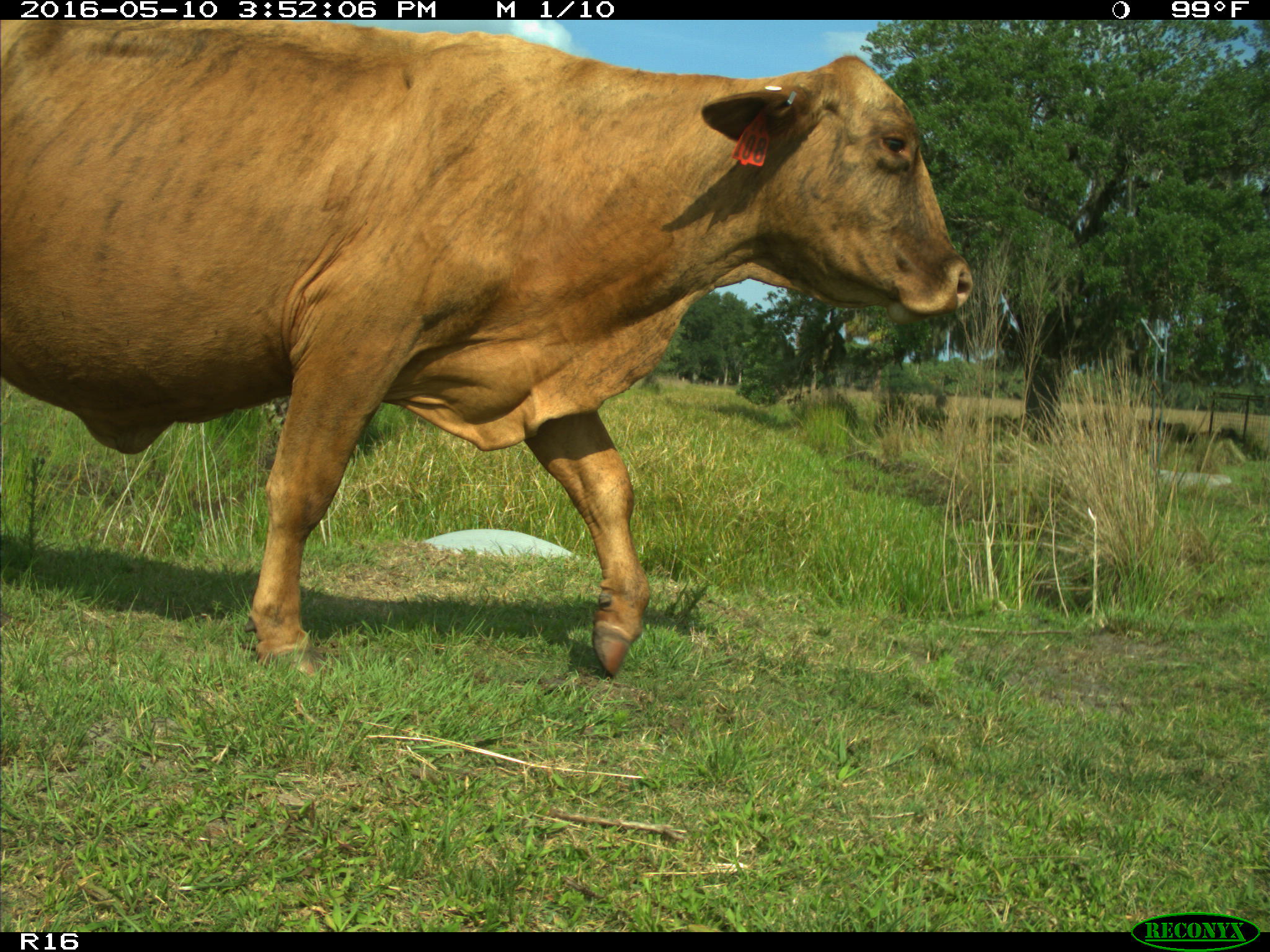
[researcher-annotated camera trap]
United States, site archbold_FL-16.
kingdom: Animalia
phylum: Chordata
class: Mammalia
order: Artiodactyla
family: Bovidae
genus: Bos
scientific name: Bos taurus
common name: domestic cow